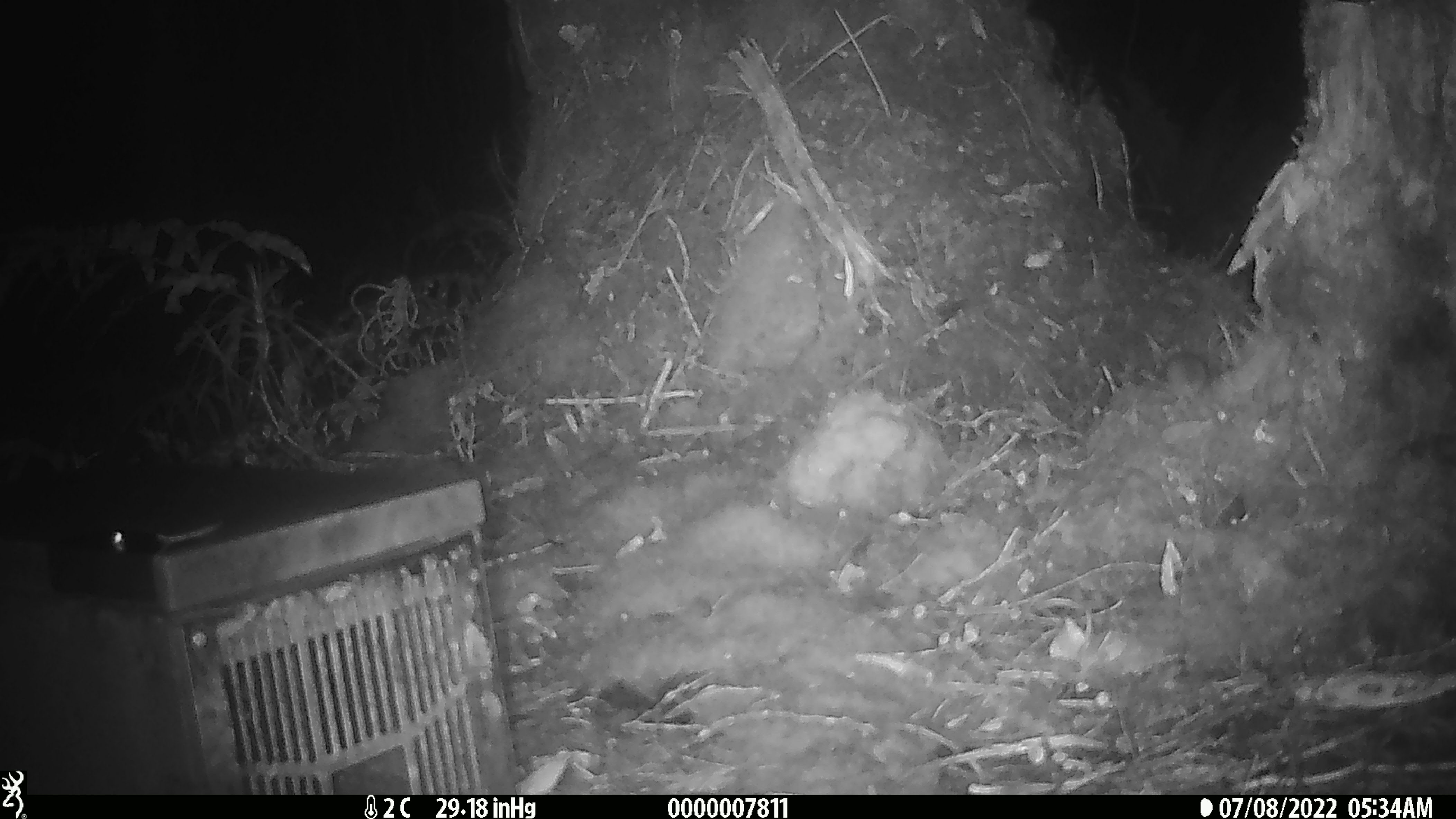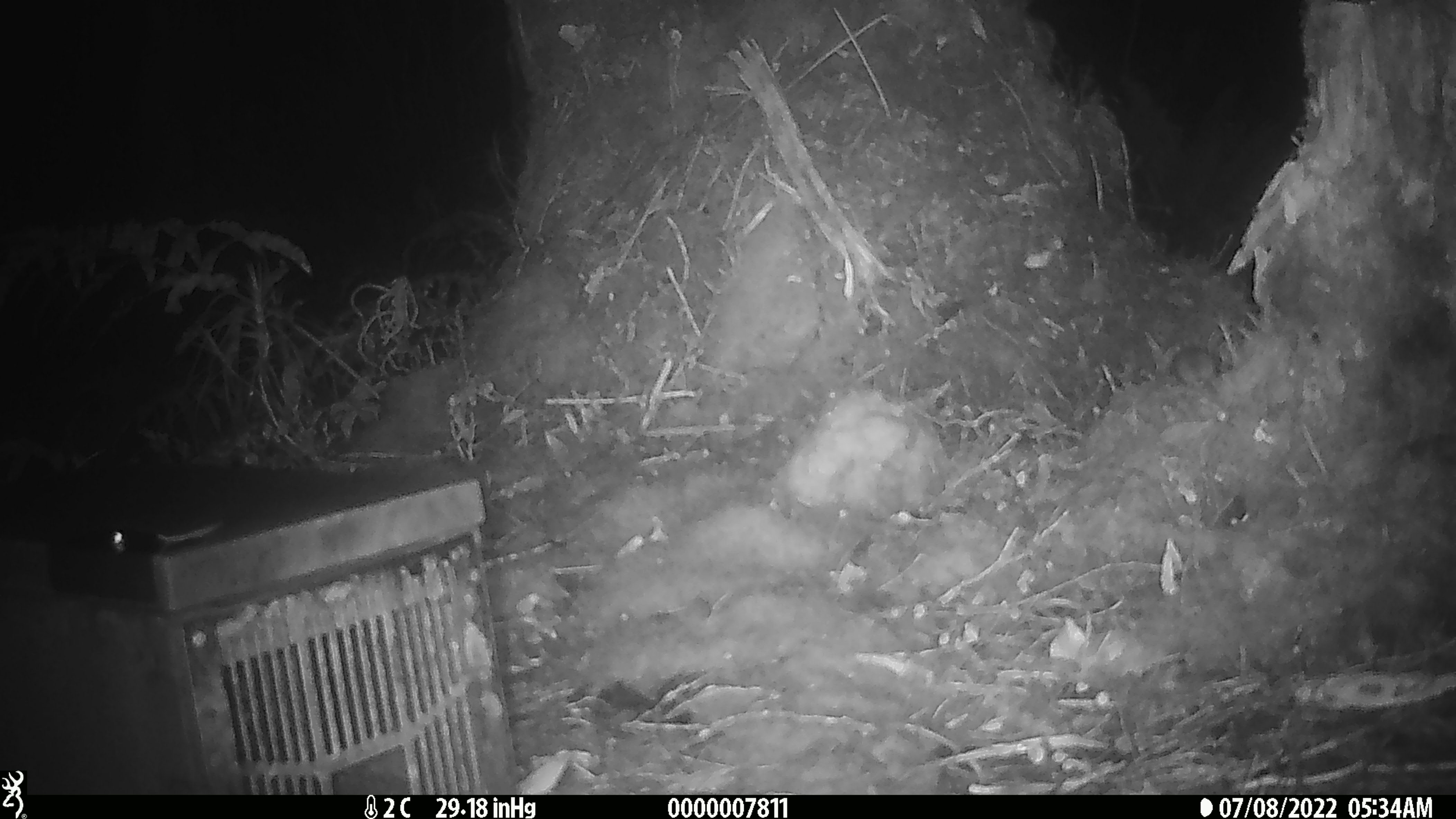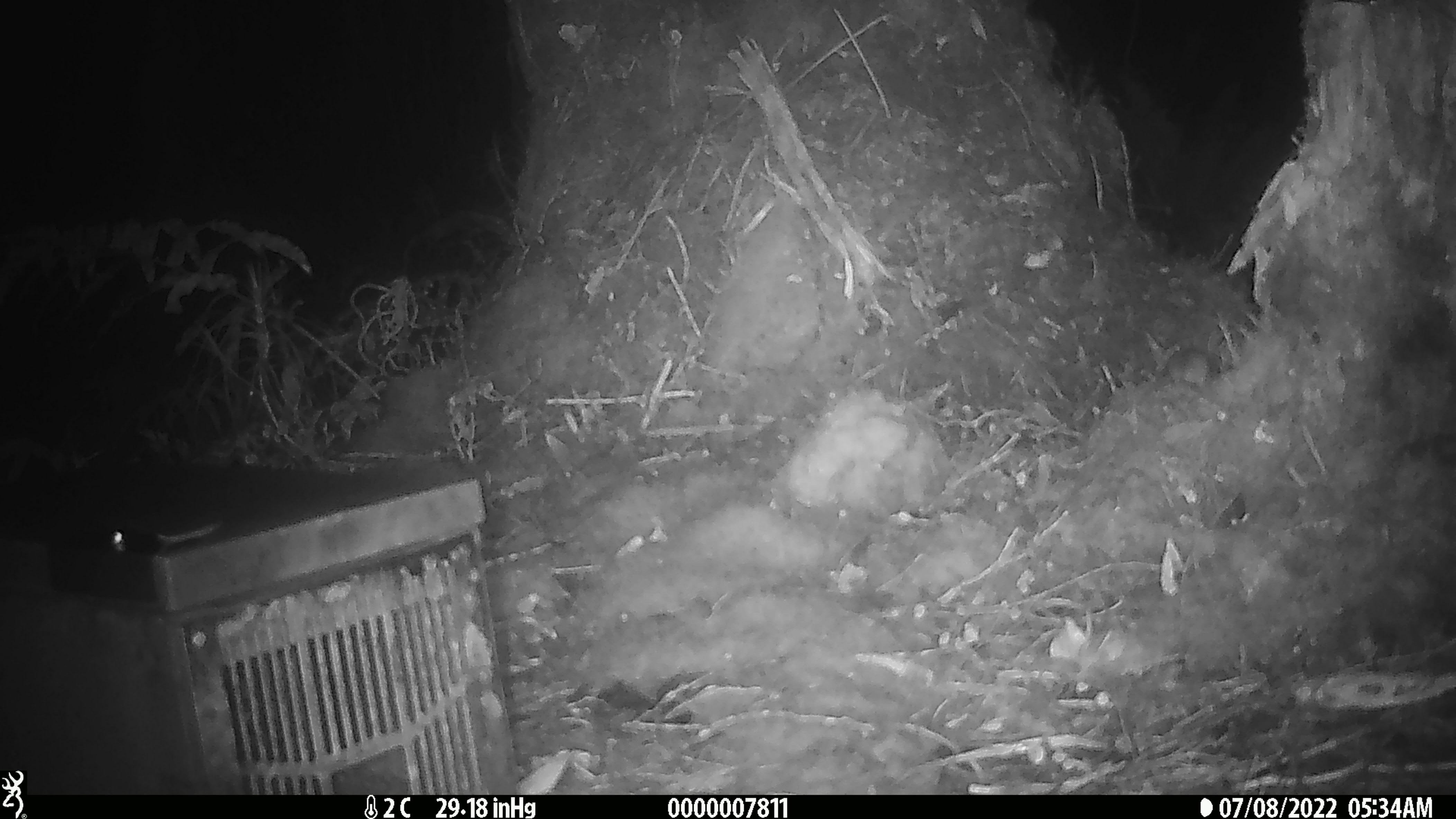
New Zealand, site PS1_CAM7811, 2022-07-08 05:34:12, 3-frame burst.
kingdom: Animalia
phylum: Chordata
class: Mammalia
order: Rodentia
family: Muridae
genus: Mus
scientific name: Mus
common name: mouse